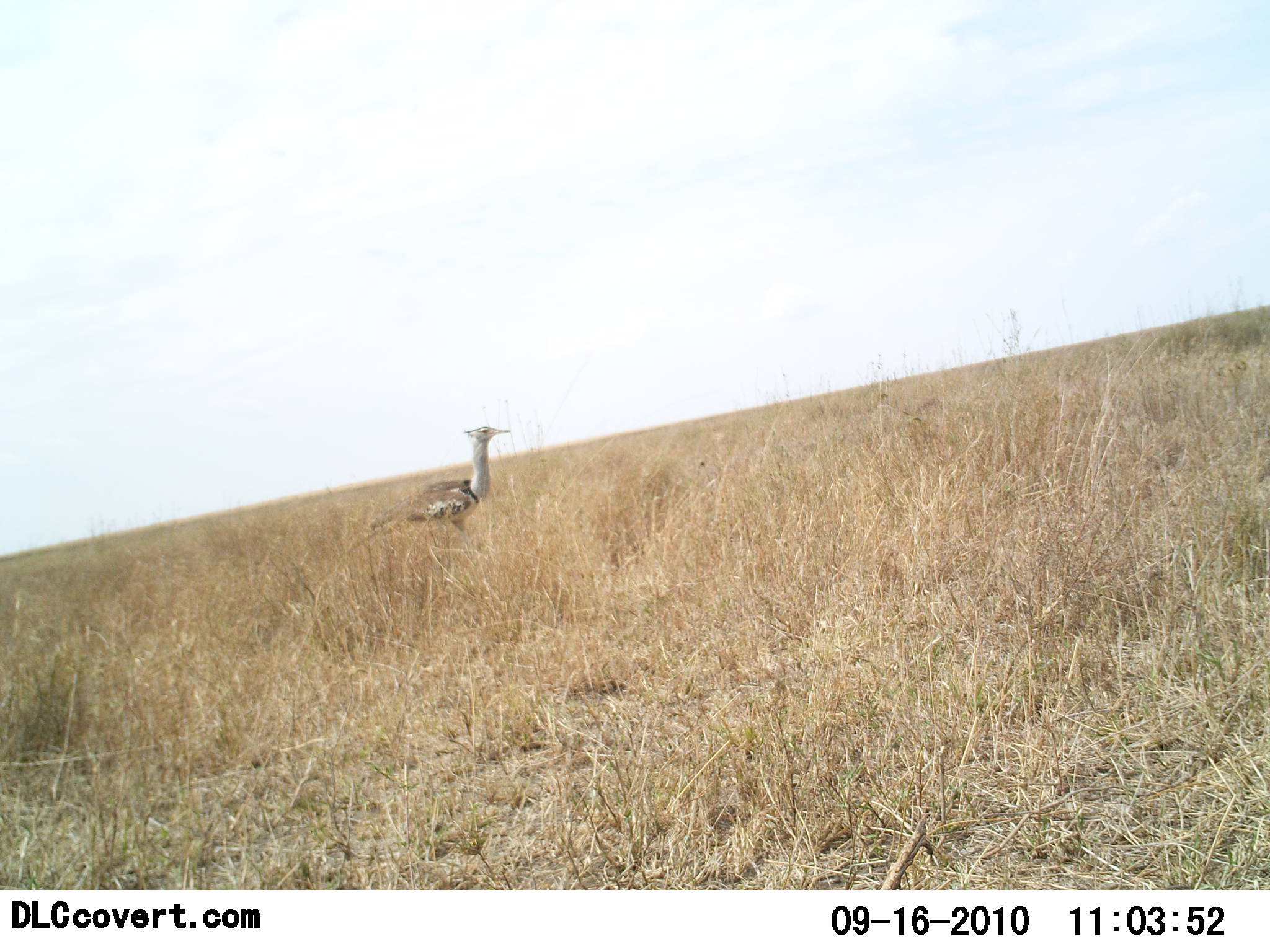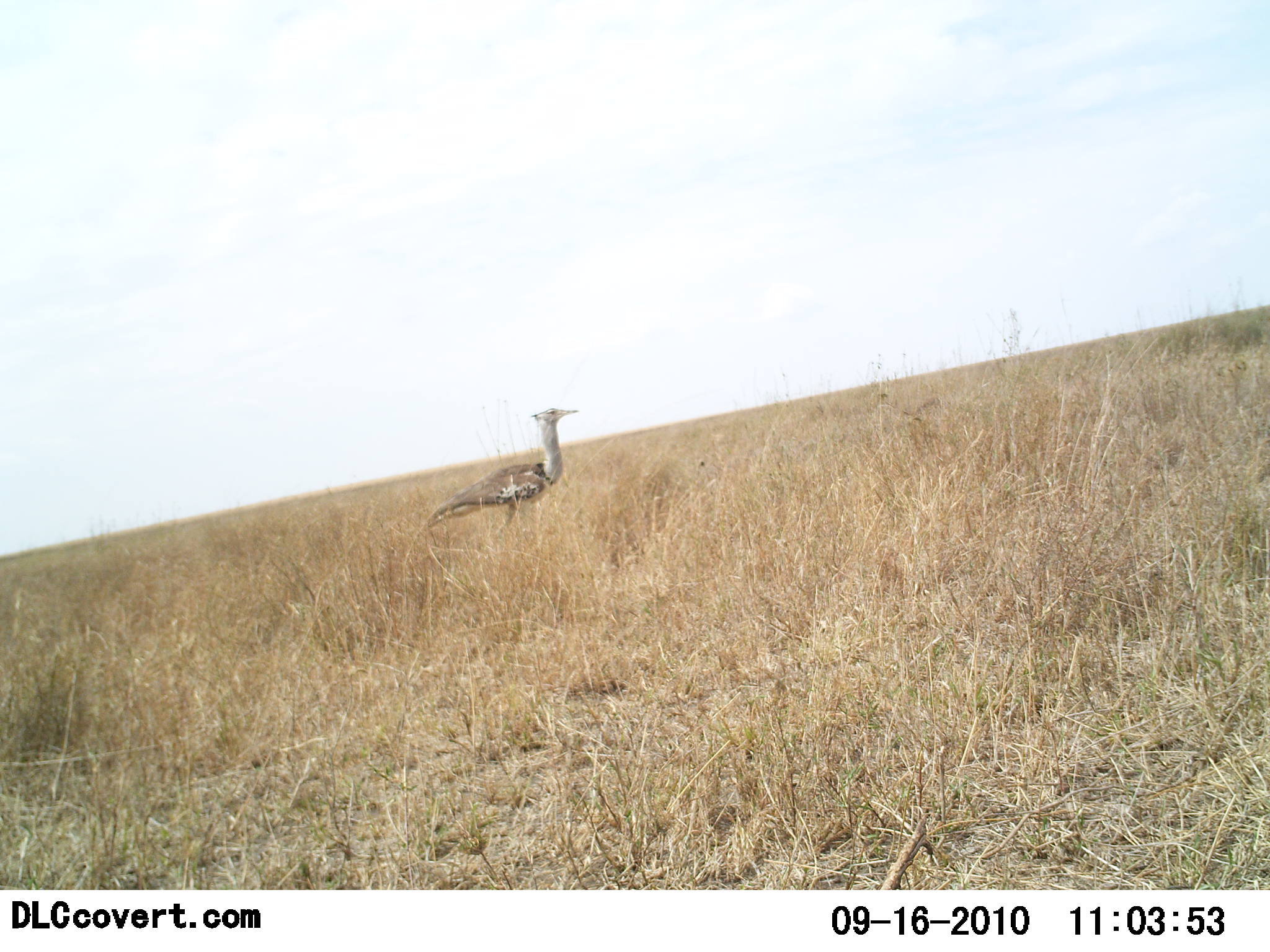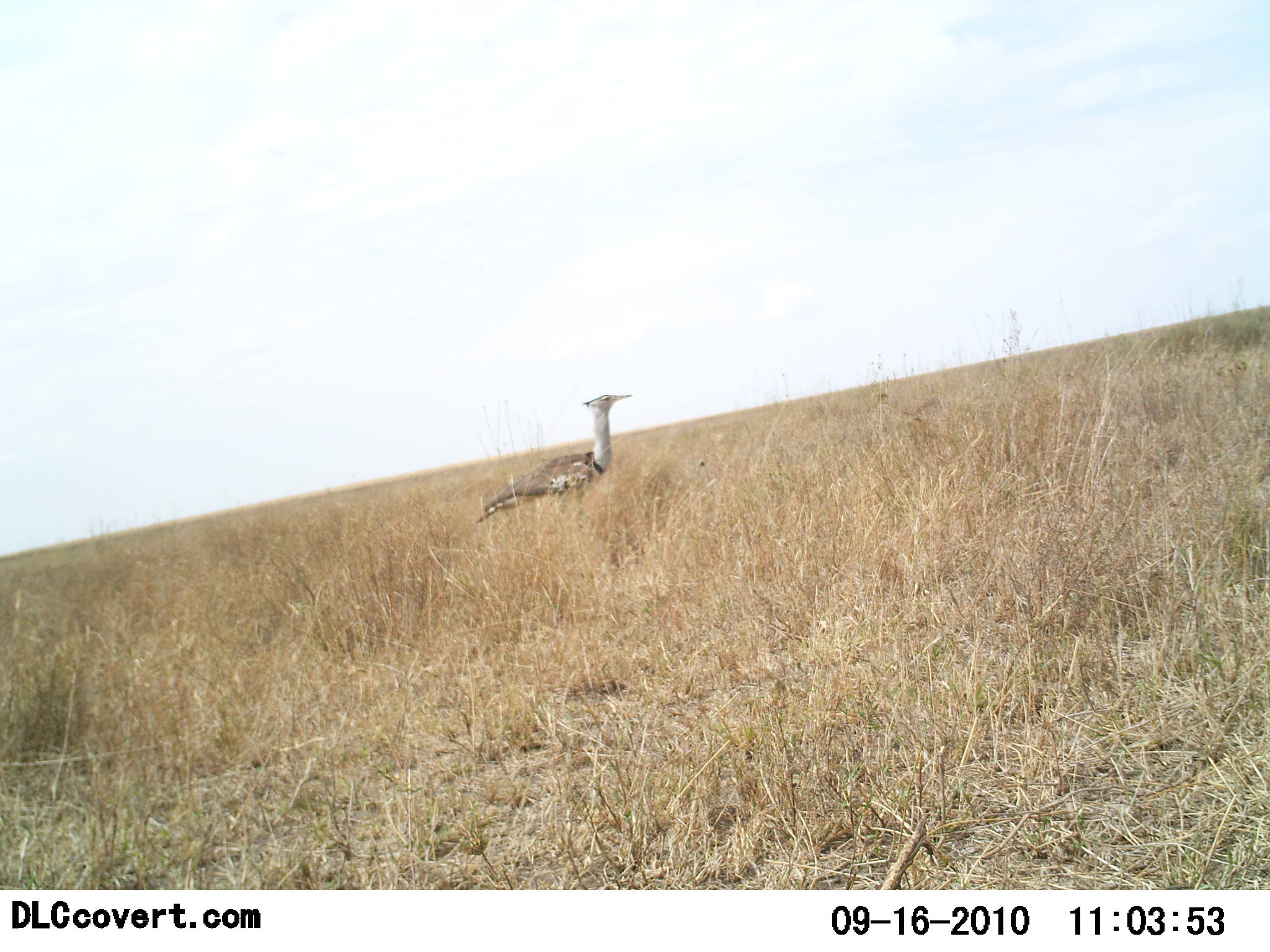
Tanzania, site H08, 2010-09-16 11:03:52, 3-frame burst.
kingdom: Animalia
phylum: Chordata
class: Aves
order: Otidiformes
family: Otididae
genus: Ardeotis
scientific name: Ardeotis kori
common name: kori bustard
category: koribustard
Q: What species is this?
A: Koribustard (kori bustard) (Ardeotis kori).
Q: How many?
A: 1.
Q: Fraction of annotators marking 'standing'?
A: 33%.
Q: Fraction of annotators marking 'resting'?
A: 0%.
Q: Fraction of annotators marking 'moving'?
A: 78%.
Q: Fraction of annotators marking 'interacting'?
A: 0%.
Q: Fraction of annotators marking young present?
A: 0%.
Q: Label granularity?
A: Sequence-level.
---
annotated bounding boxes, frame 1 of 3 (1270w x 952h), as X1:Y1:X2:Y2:
animal: 344:427:513:568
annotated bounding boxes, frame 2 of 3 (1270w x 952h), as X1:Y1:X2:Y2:
animal: 422:405:578:560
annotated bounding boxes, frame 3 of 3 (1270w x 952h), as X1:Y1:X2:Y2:
animal: 472:393:632:532